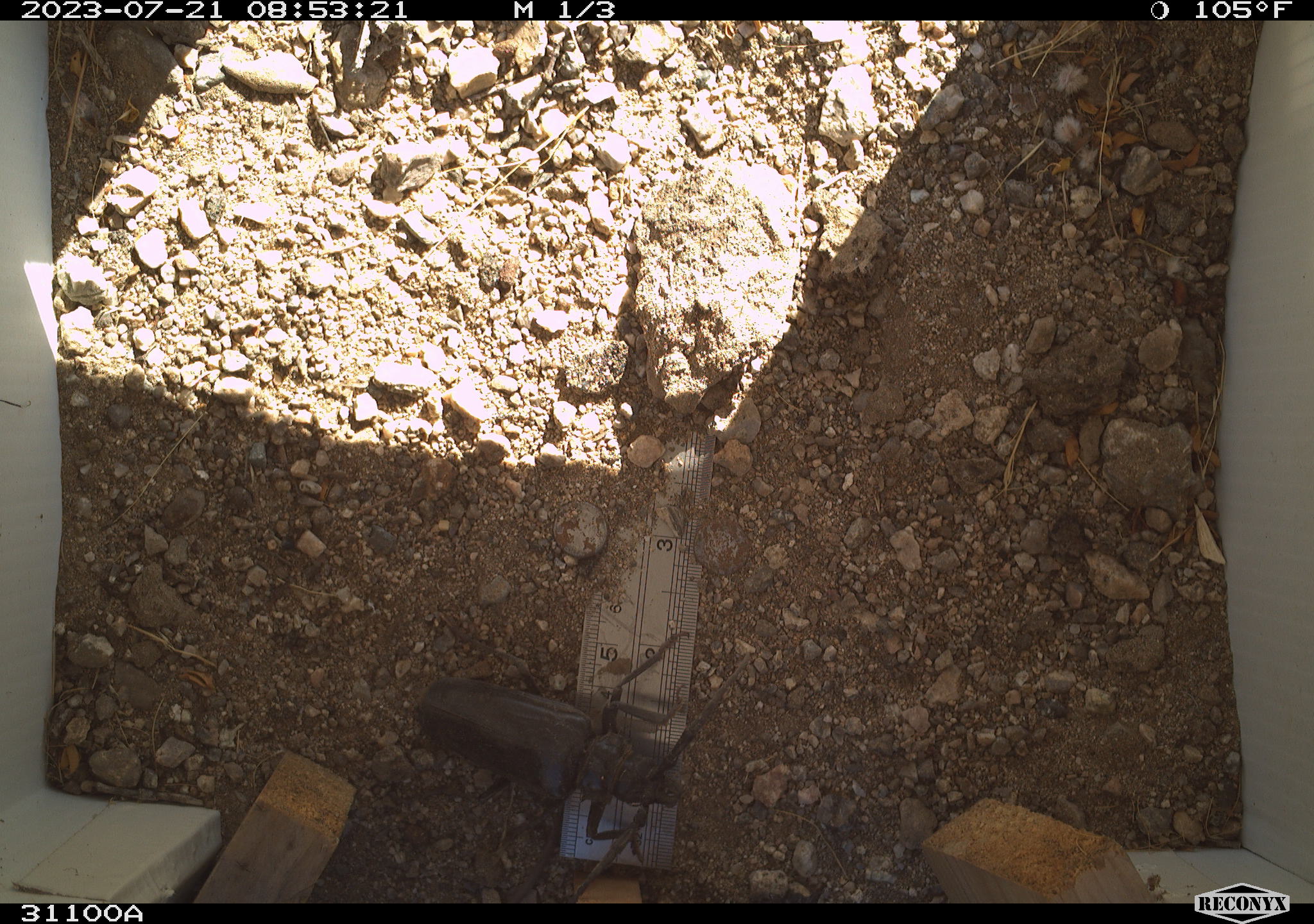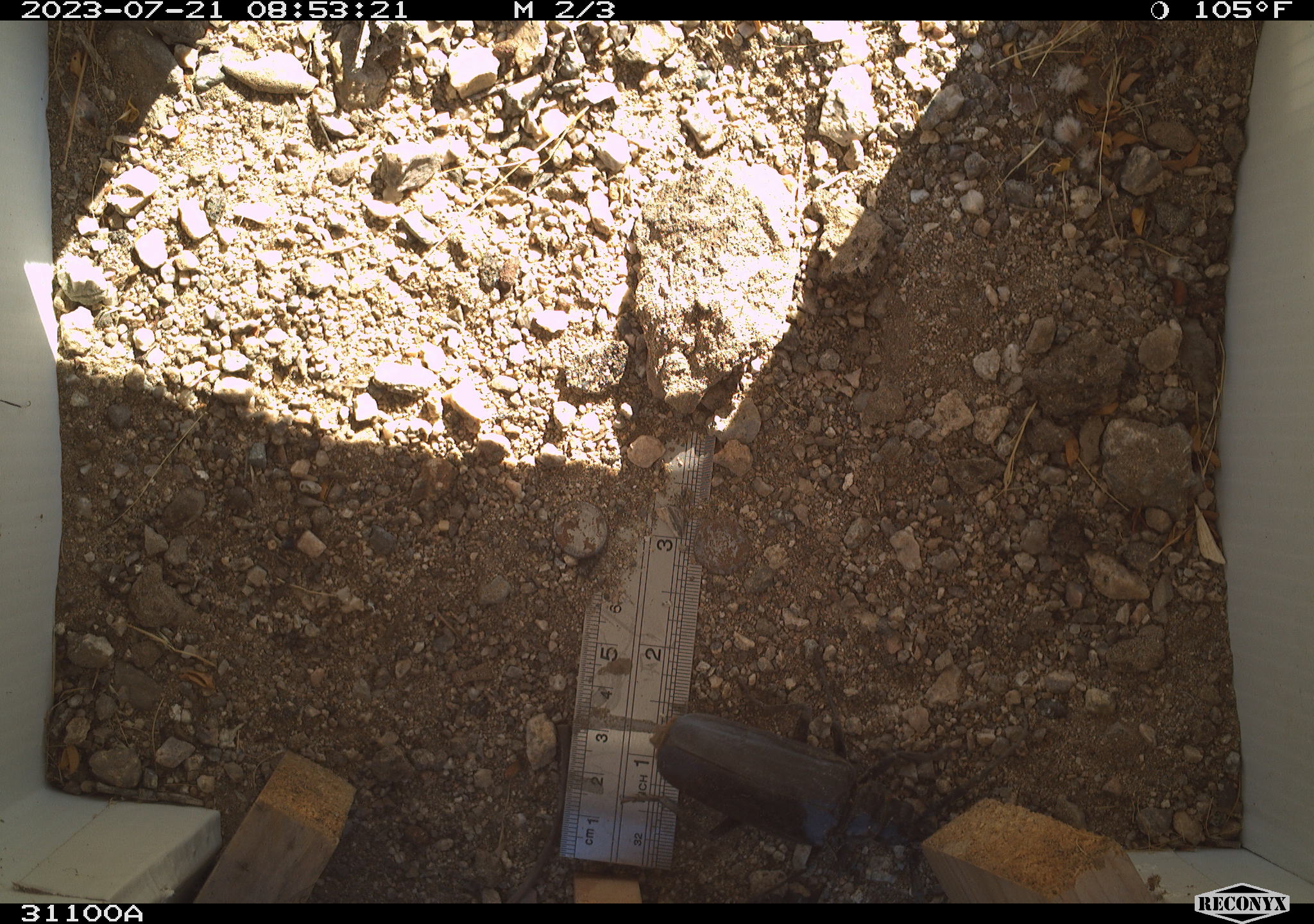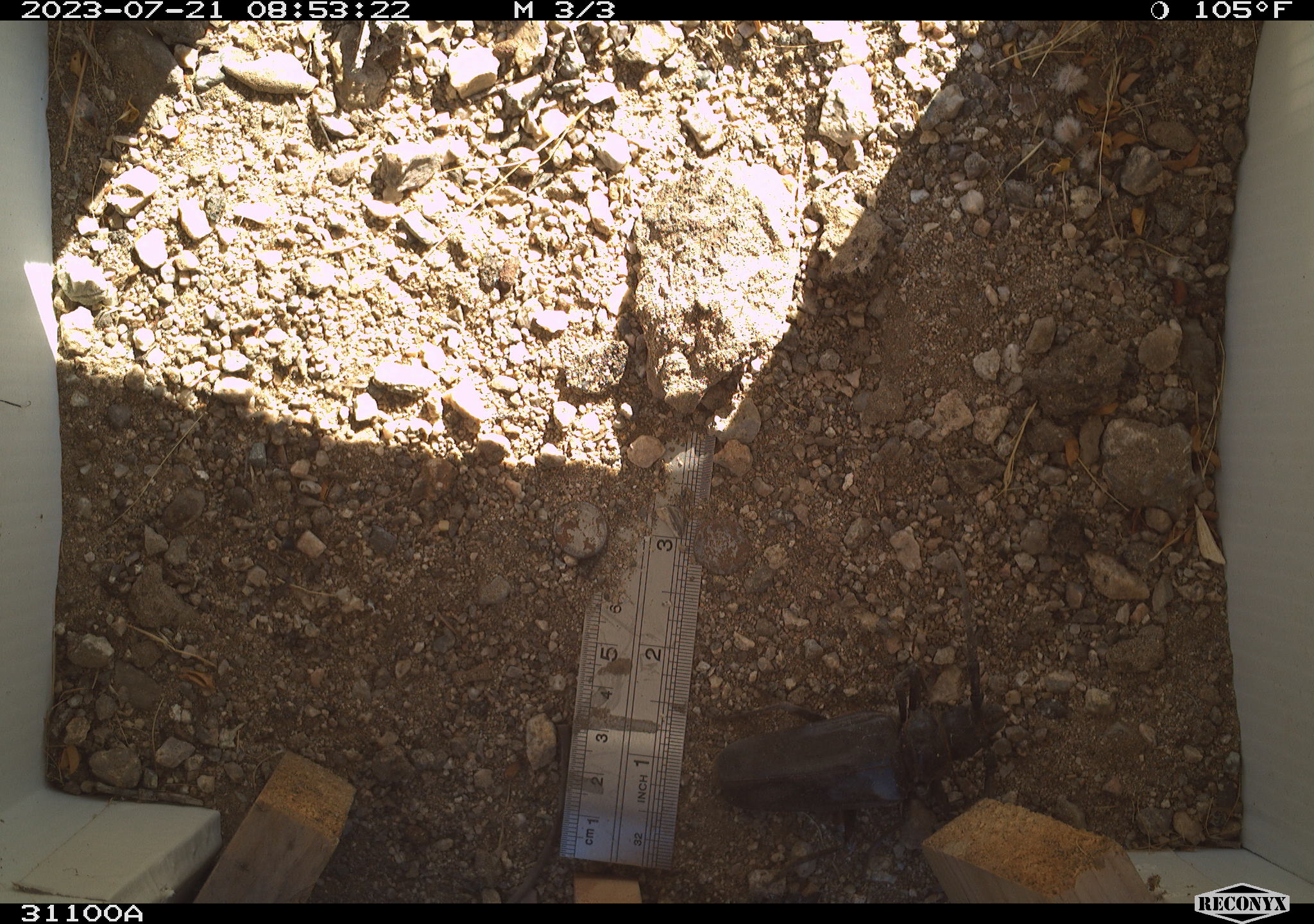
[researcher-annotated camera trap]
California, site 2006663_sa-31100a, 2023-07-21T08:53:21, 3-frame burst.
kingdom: Animalia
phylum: Arthropoda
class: Insecta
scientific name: Insecta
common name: insect